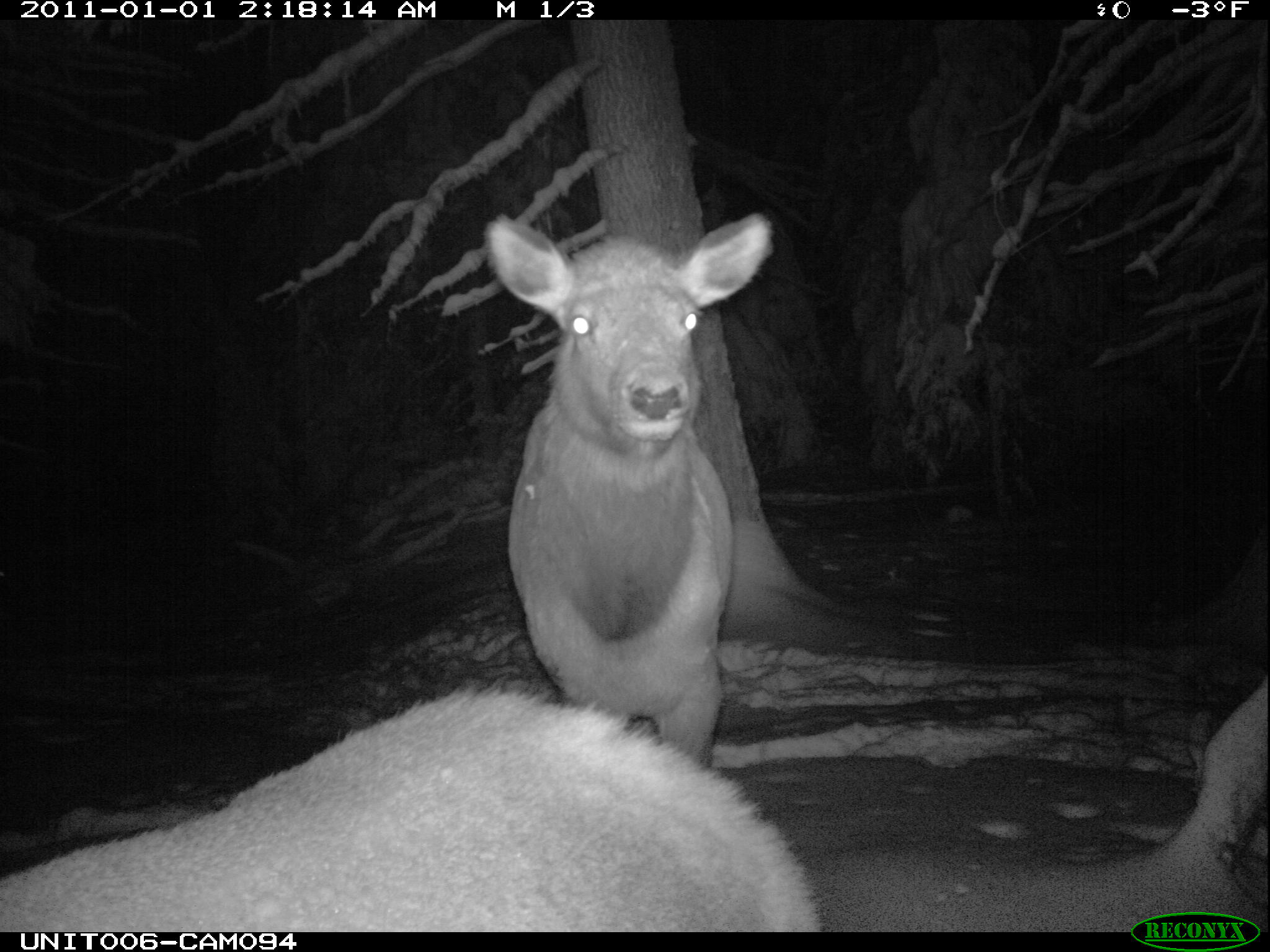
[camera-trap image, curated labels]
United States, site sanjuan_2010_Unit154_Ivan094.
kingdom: Animalia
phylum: Chordata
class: Mammalia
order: Artiodactyla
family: Cervidae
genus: Cervus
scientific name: Cervus elaphus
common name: red deer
Cervus elaphus (red deer).